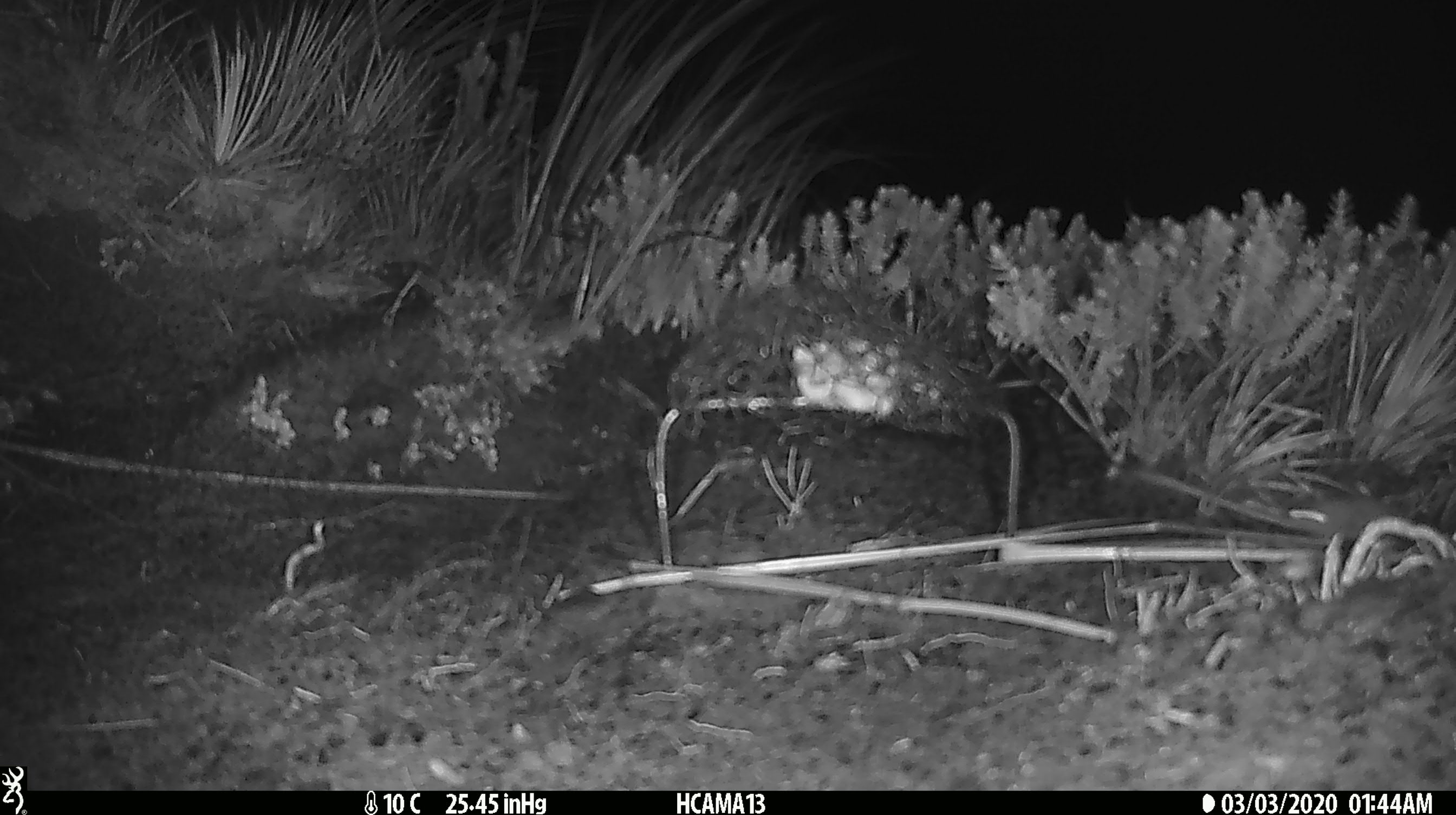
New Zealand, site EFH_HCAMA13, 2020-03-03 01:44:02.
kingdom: Animalia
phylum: Chordata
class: Mammalia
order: Rodentia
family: Muridae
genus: Mus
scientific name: Mus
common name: mouse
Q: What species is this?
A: Mouse (Mus).